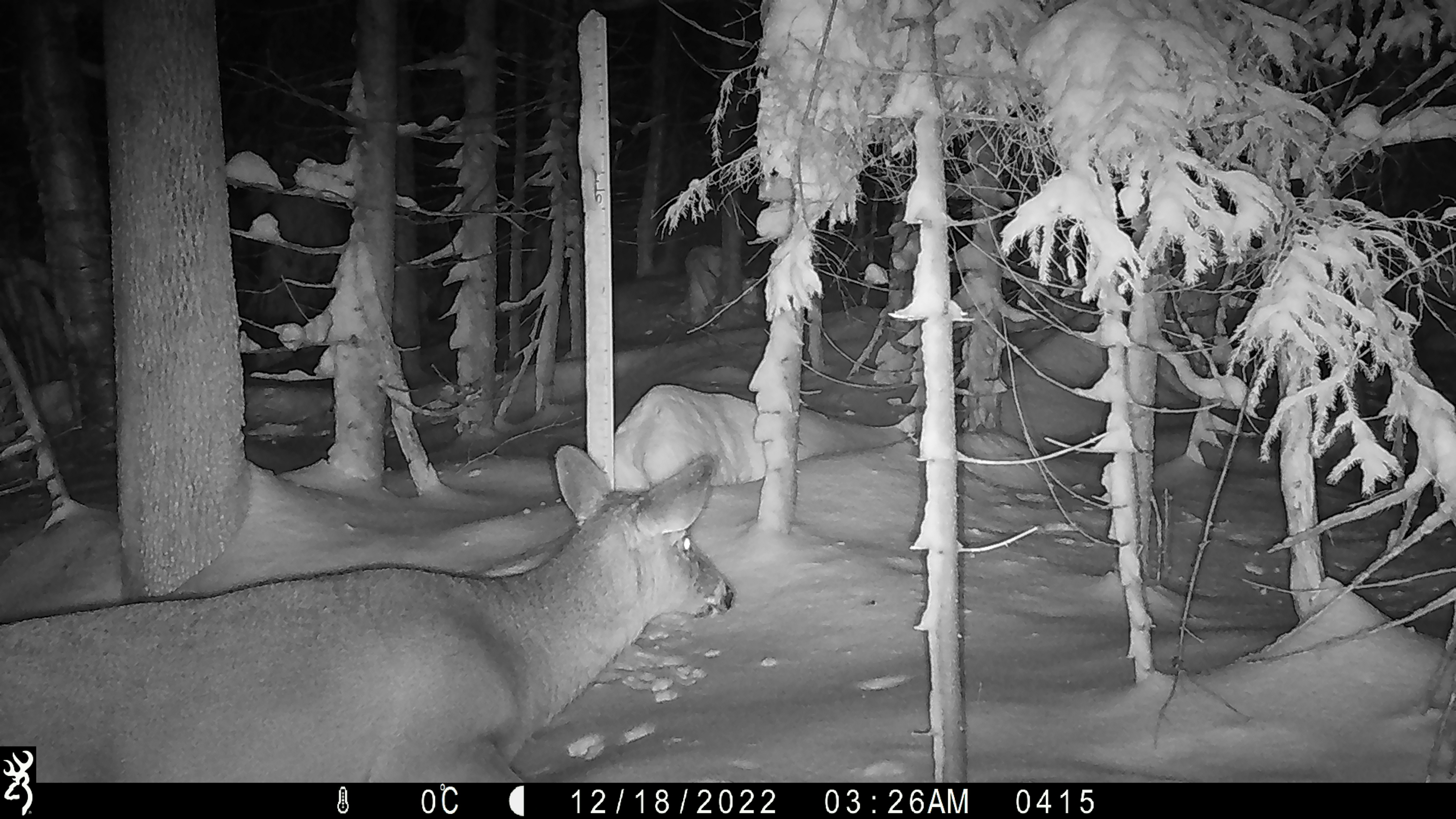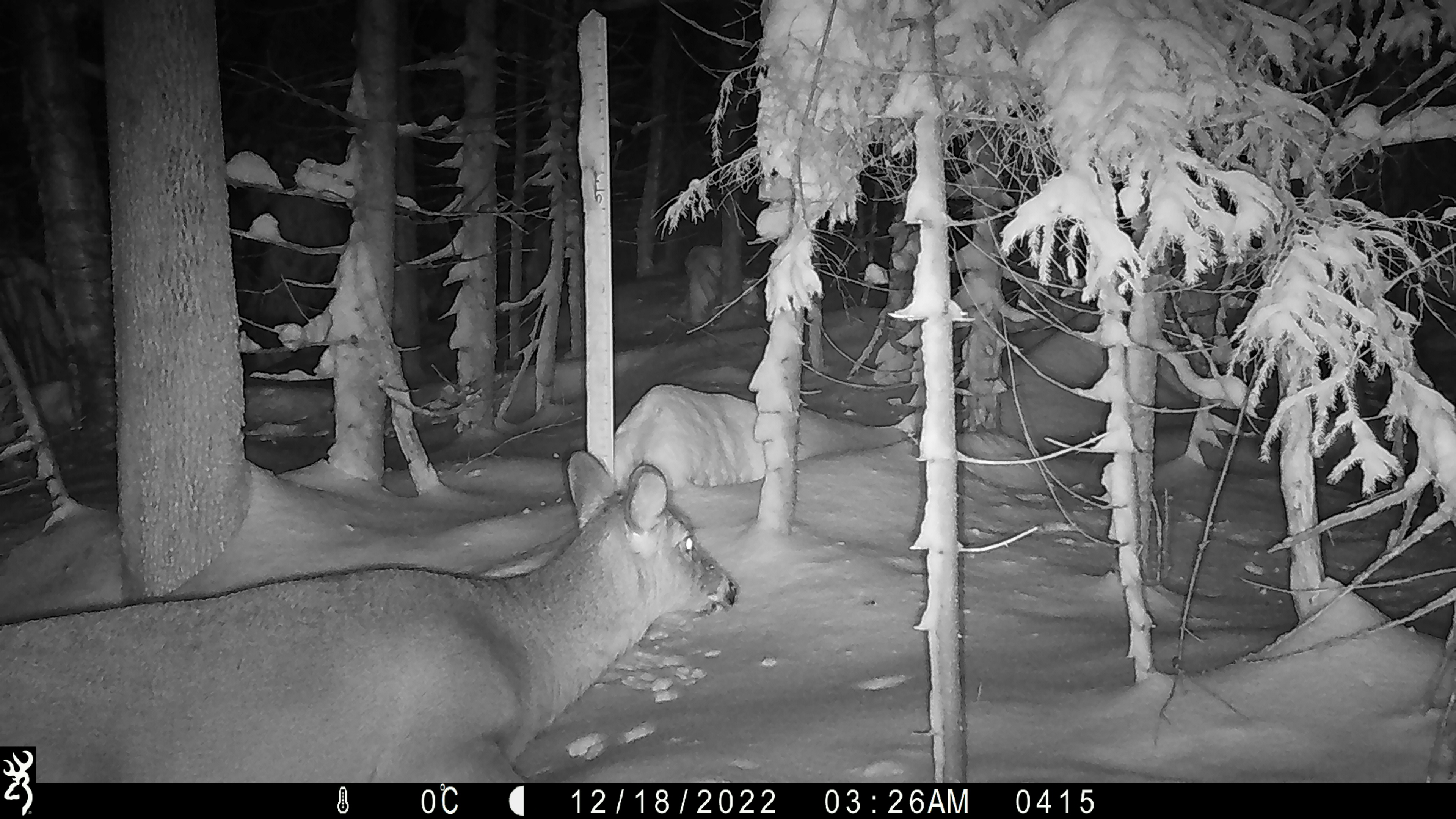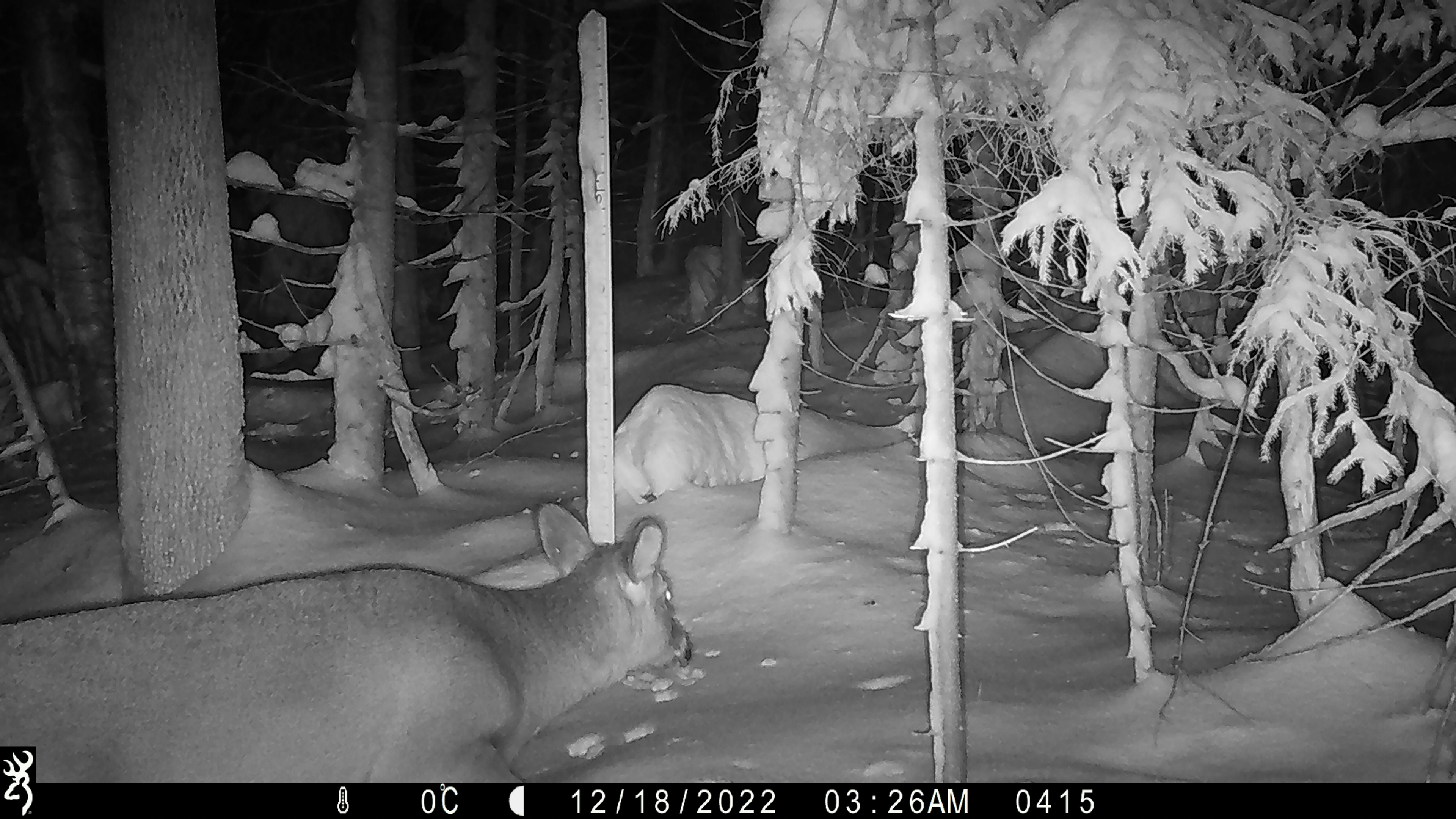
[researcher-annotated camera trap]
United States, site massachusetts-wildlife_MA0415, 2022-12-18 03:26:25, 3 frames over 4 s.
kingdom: Animalia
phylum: Chordata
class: Mammalia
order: Artiodactyla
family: Cervidae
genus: Odocoileus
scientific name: Odocoileus virginianus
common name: white-tailed deer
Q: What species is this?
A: White-tailed deer (Odocoileus virginianus).